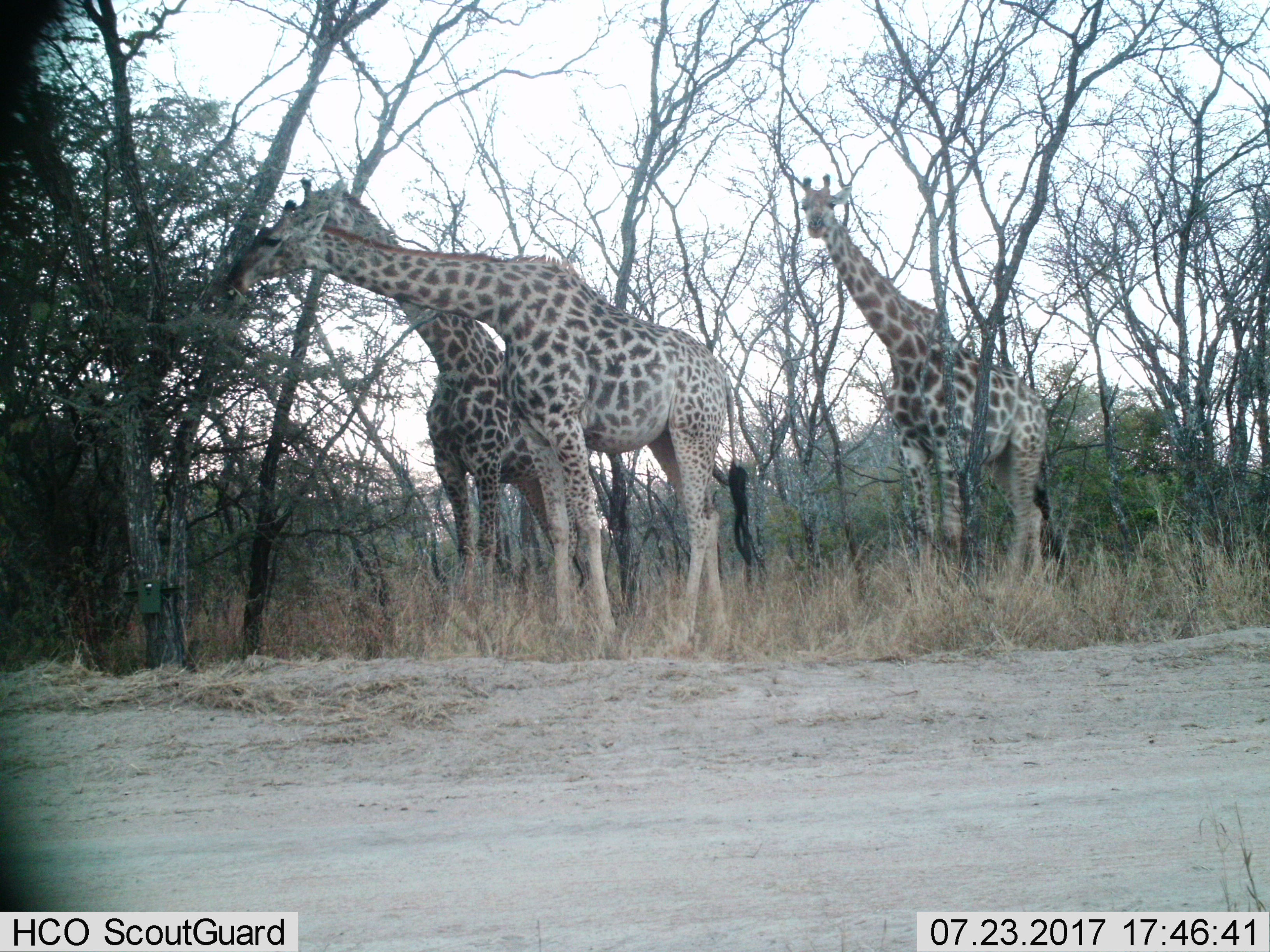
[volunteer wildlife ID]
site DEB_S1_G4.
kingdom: Animalia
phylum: Chordata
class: Mammalia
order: Artiodactyla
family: Giraffidae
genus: Giraffa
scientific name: Giraffa camelopardalis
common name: giraffe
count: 3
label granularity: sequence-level